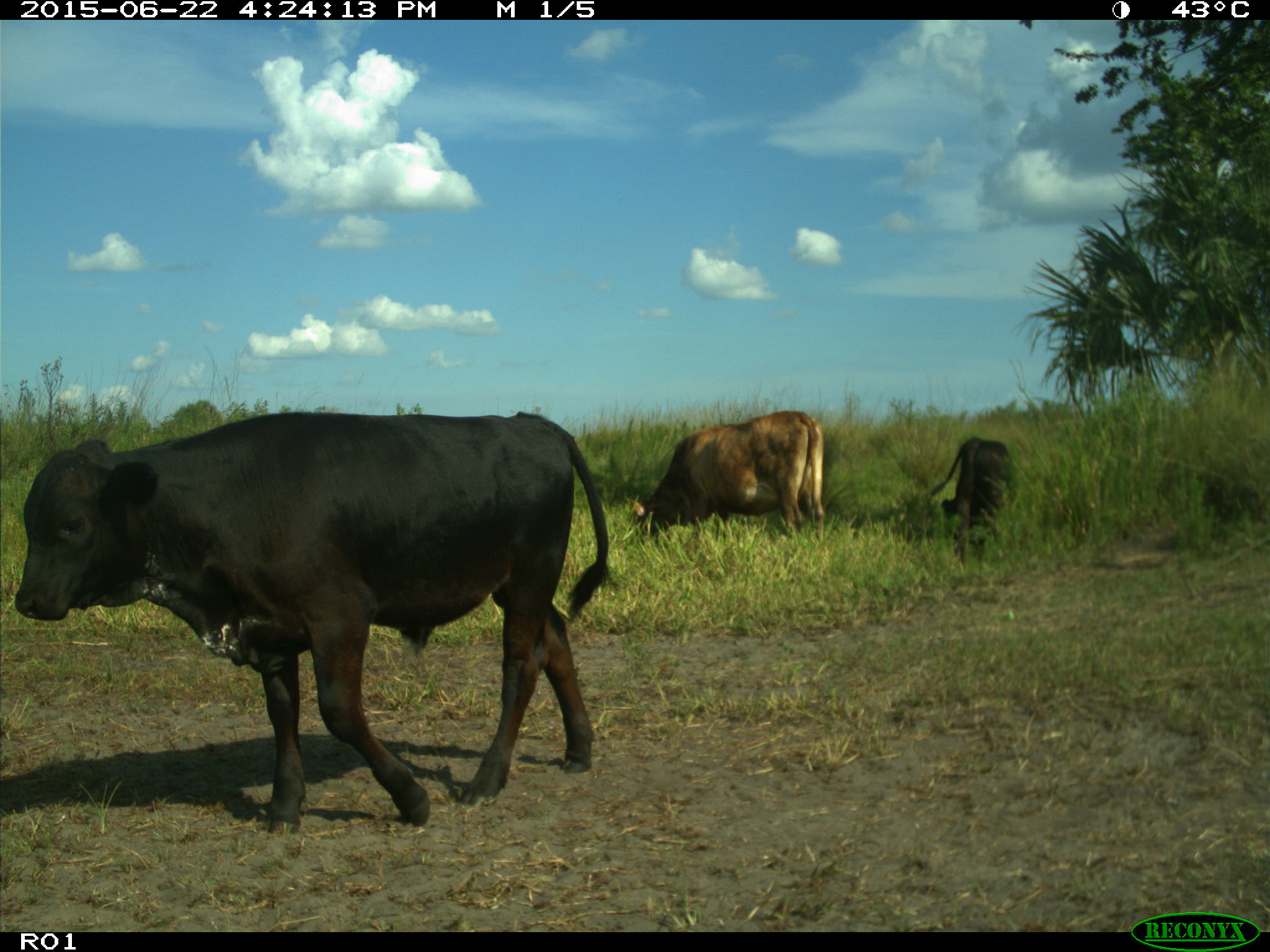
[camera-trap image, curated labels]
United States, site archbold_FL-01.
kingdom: Animalia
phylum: Chordata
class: Mammalia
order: Artiodactyla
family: Bovidae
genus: Bos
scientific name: Bos taurus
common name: domestic cow